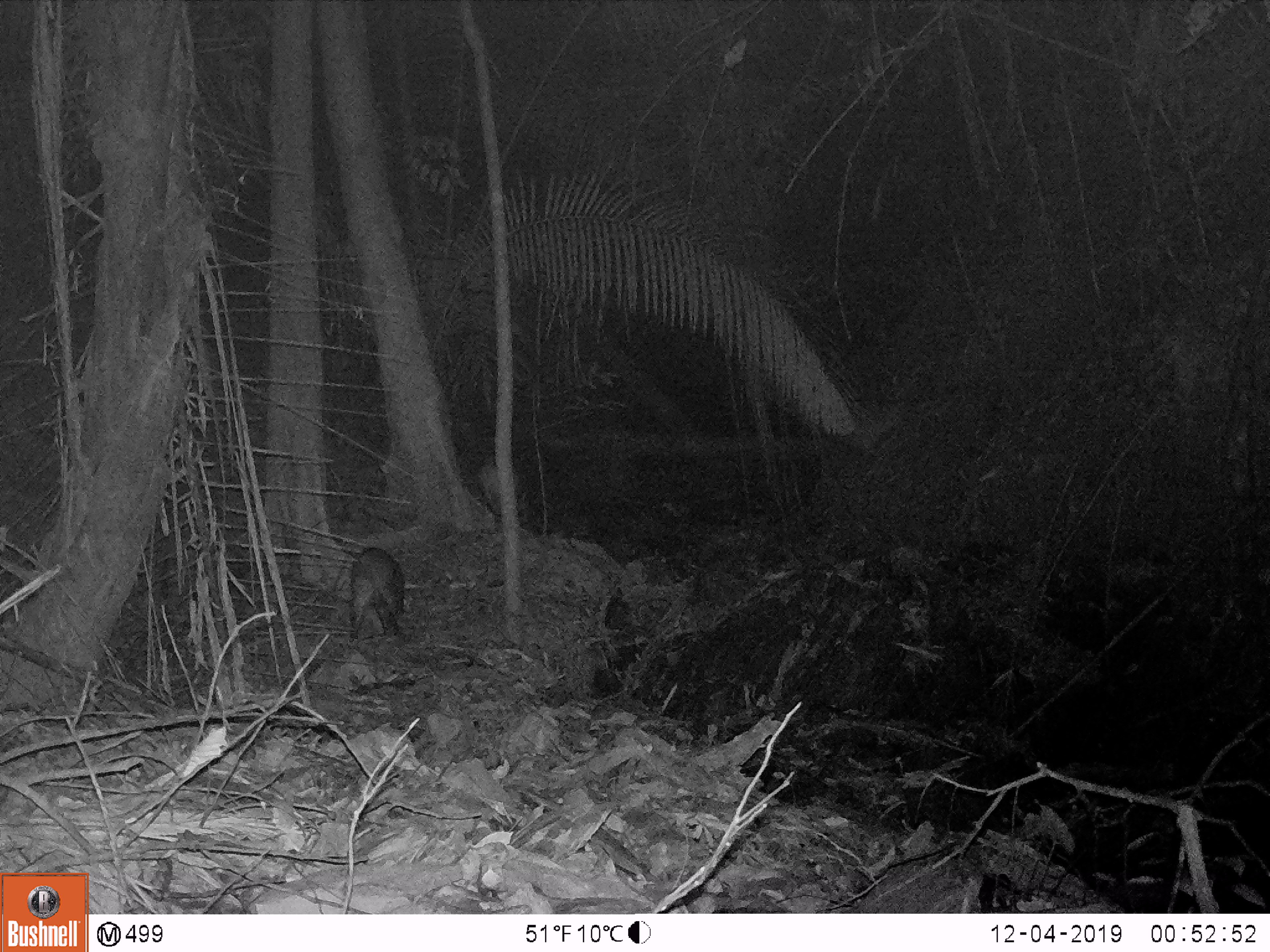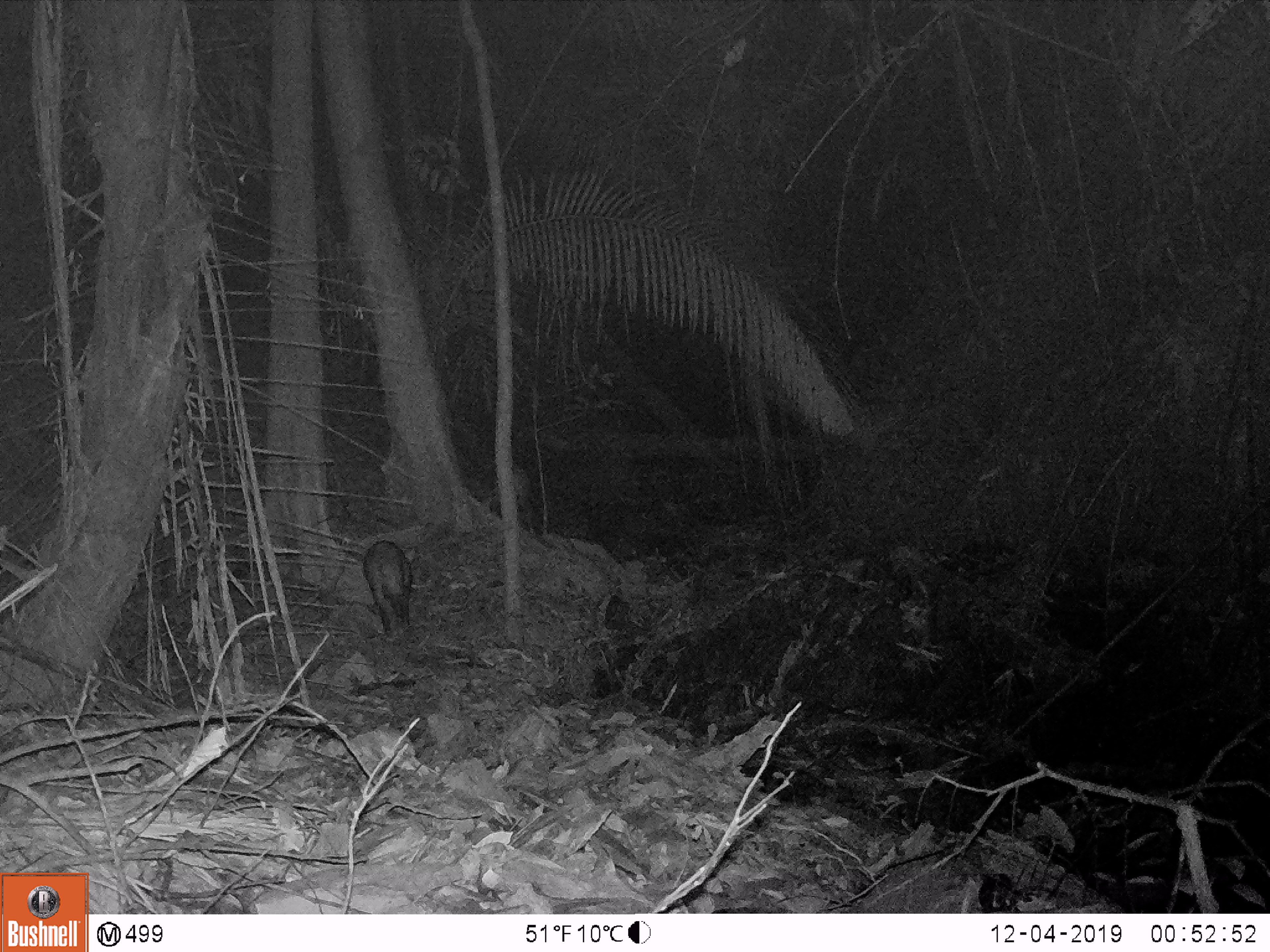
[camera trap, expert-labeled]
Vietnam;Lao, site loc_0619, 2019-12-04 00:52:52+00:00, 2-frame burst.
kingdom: Animalia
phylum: Chordata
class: Mammalia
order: Artiodactyla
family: Suidae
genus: Sus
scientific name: Sus scrofa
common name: eurasian wild pig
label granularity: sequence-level